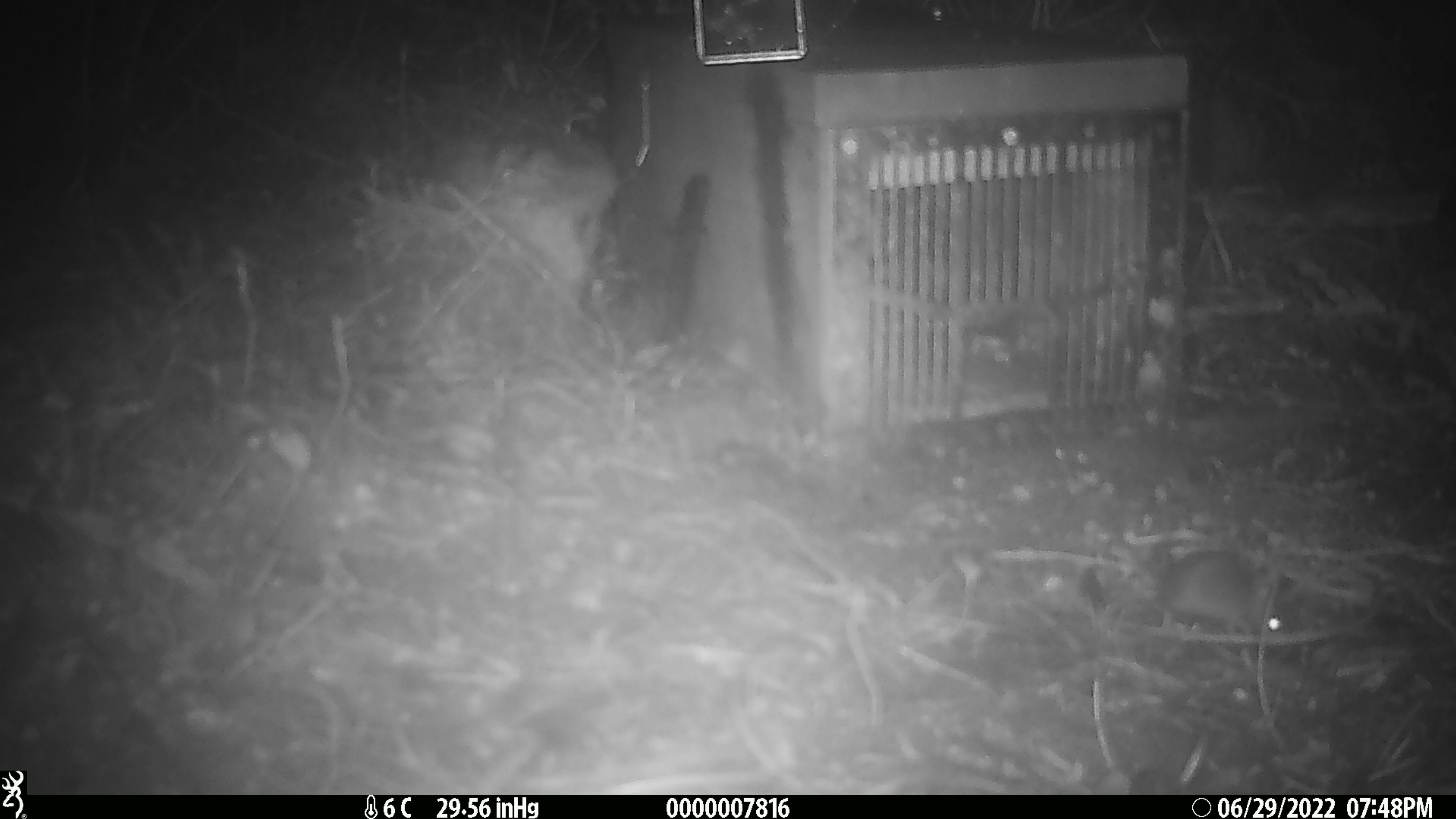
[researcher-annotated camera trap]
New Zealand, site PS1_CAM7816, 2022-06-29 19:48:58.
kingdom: Animalia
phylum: Chordata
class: Mammalia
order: Rodentia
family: Muridae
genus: Mus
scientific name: Mus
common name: mouse